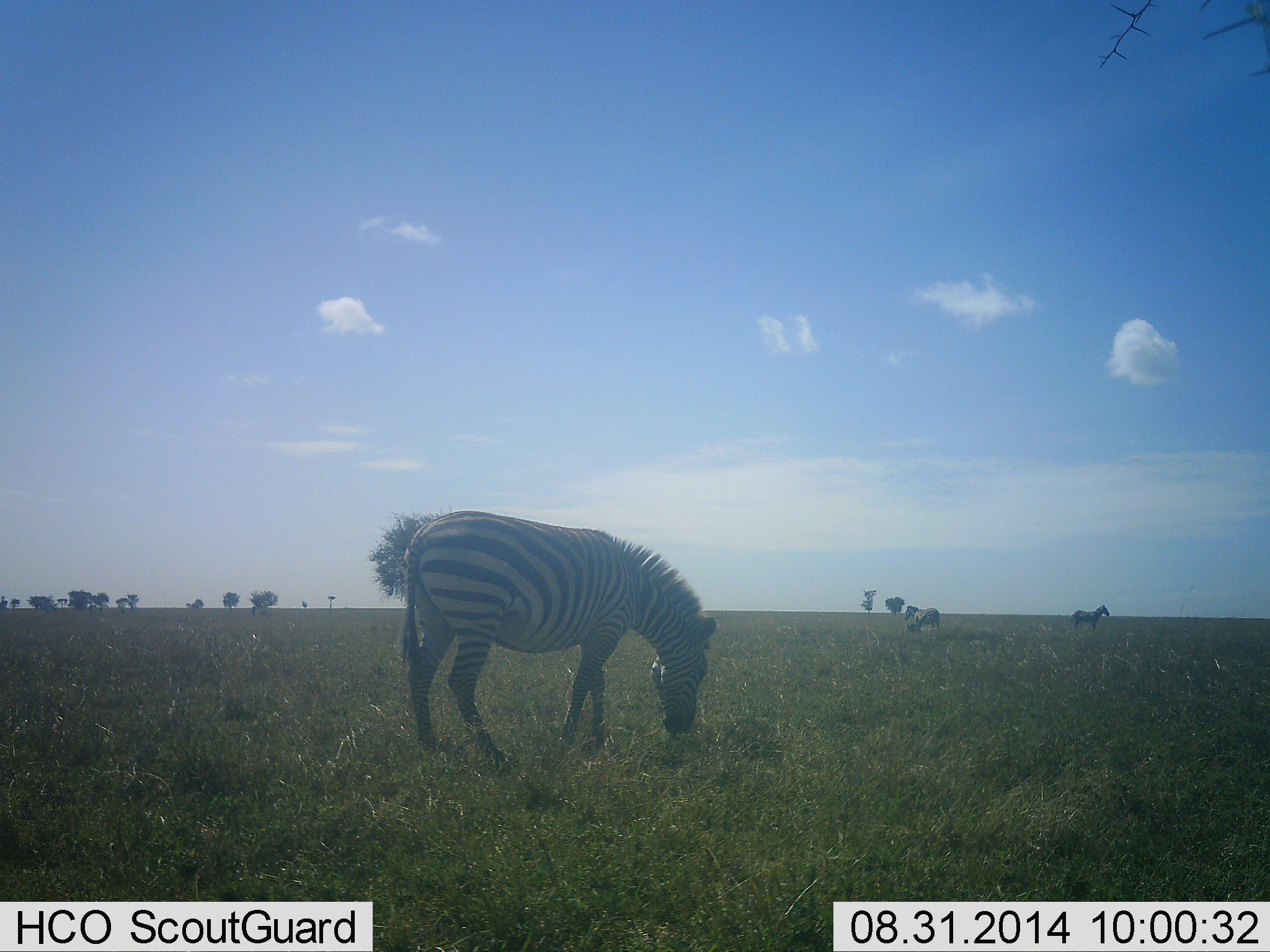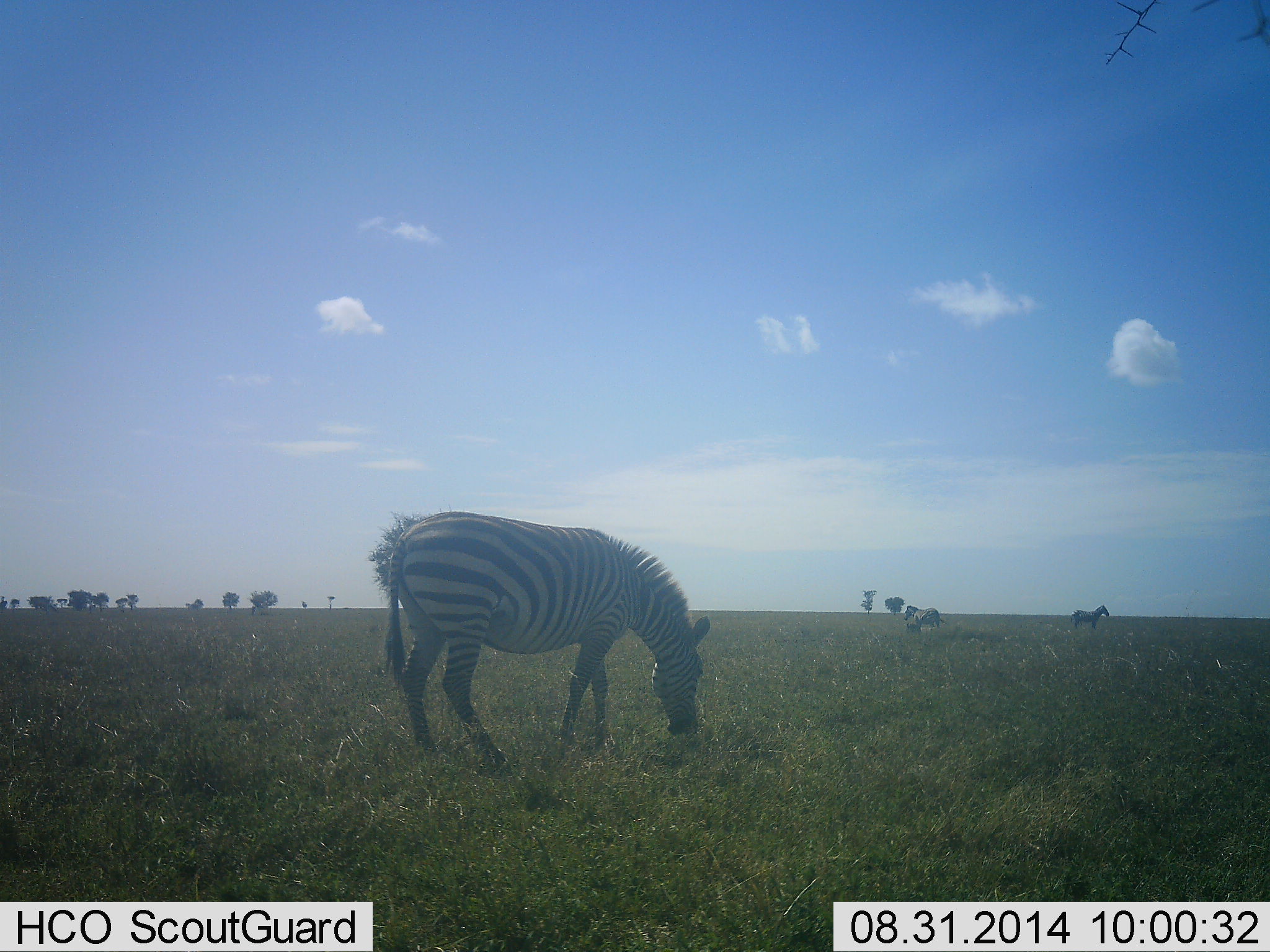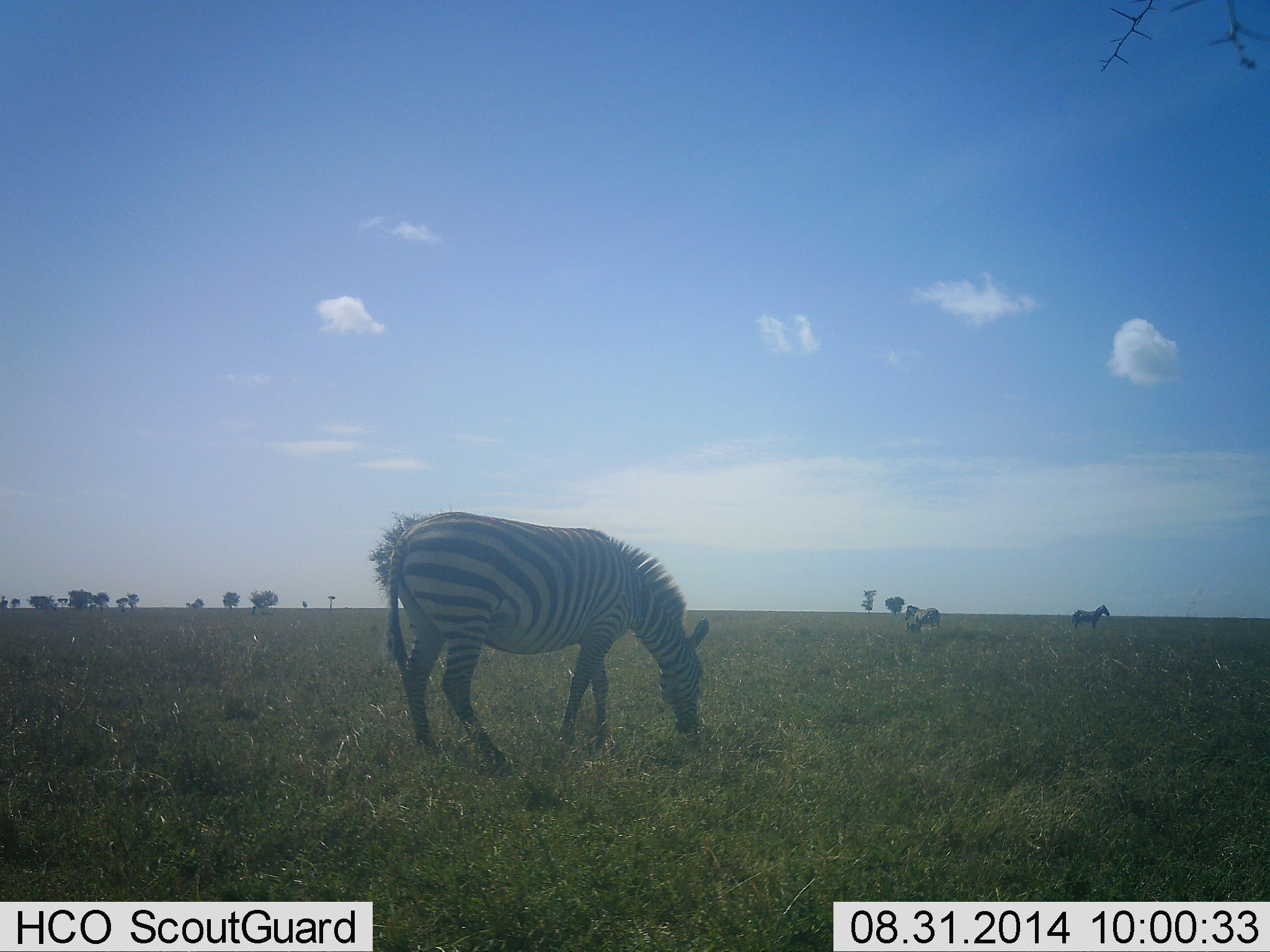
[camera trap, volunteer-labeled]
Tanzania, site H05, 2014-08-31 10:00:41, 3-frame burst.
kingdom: Animalia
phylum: Chordata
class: Mammalia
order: Perissodactyla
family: Equidae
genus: Equus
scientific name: Equus quagga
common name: plains zebra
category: zebra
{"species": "zebra (plains zebra) (Equus quagga)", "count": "3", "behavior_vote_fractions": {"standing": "60%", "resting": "0%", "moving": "10%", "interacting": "0%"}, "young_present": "0%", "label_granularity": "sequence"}